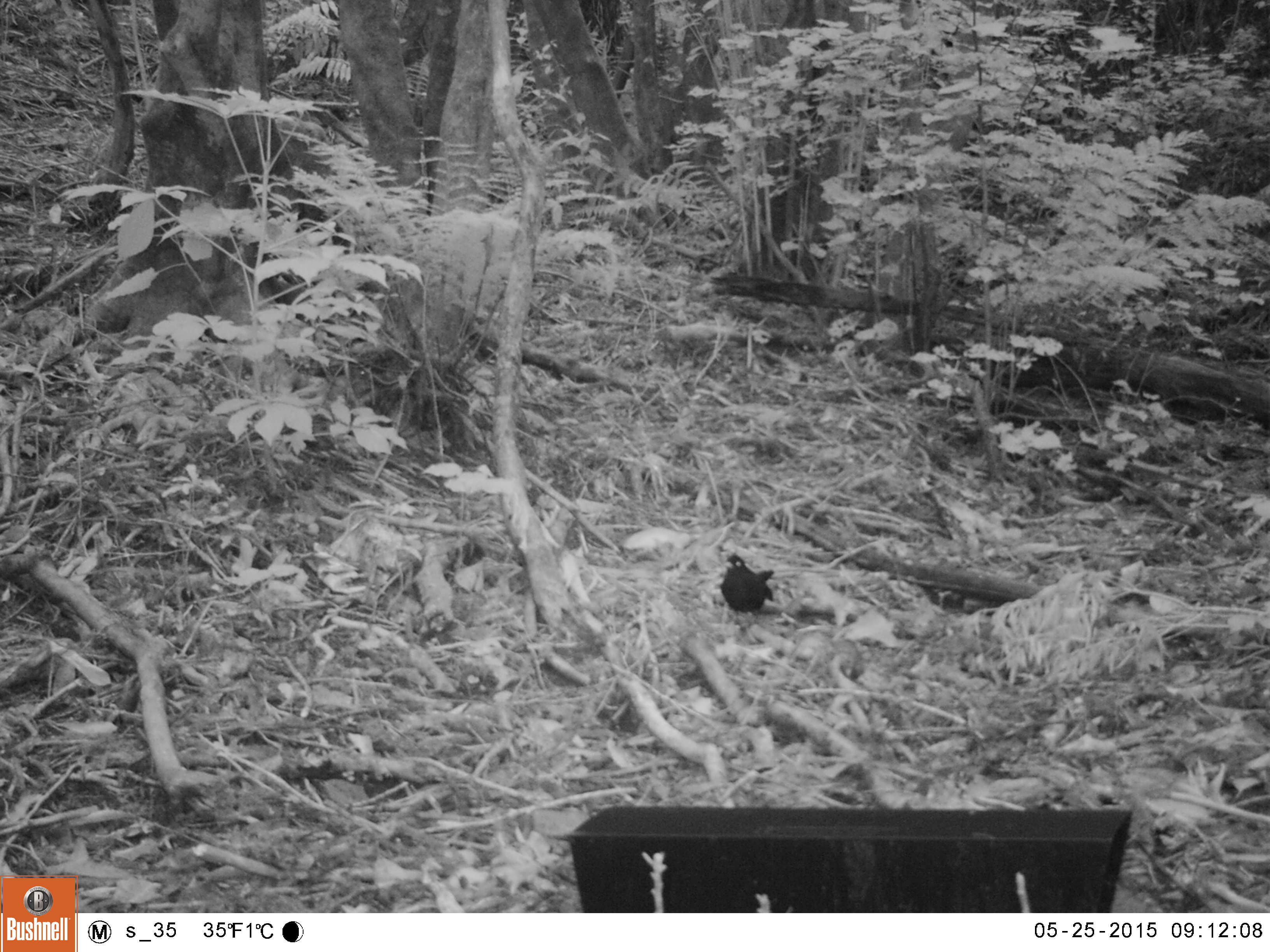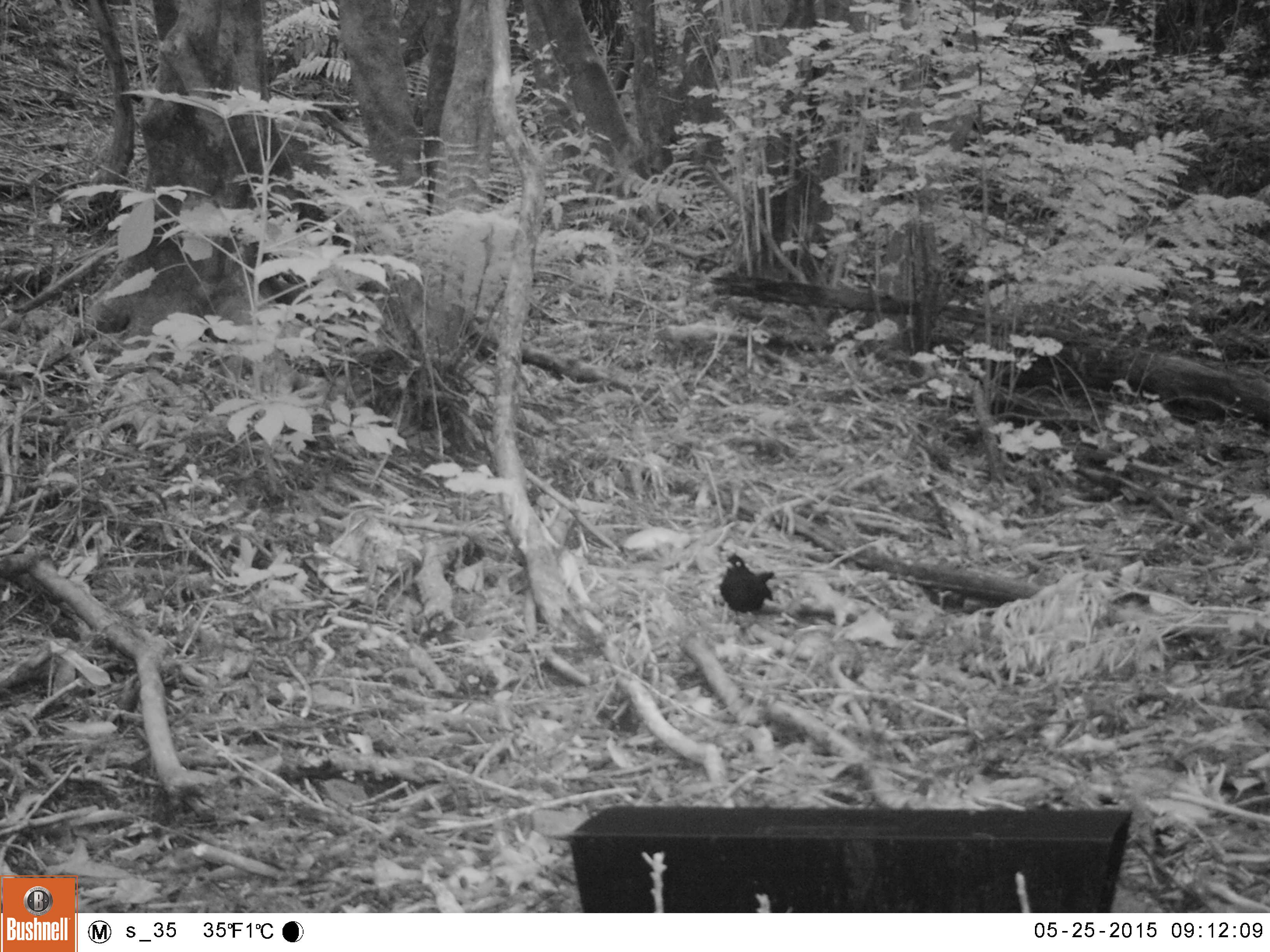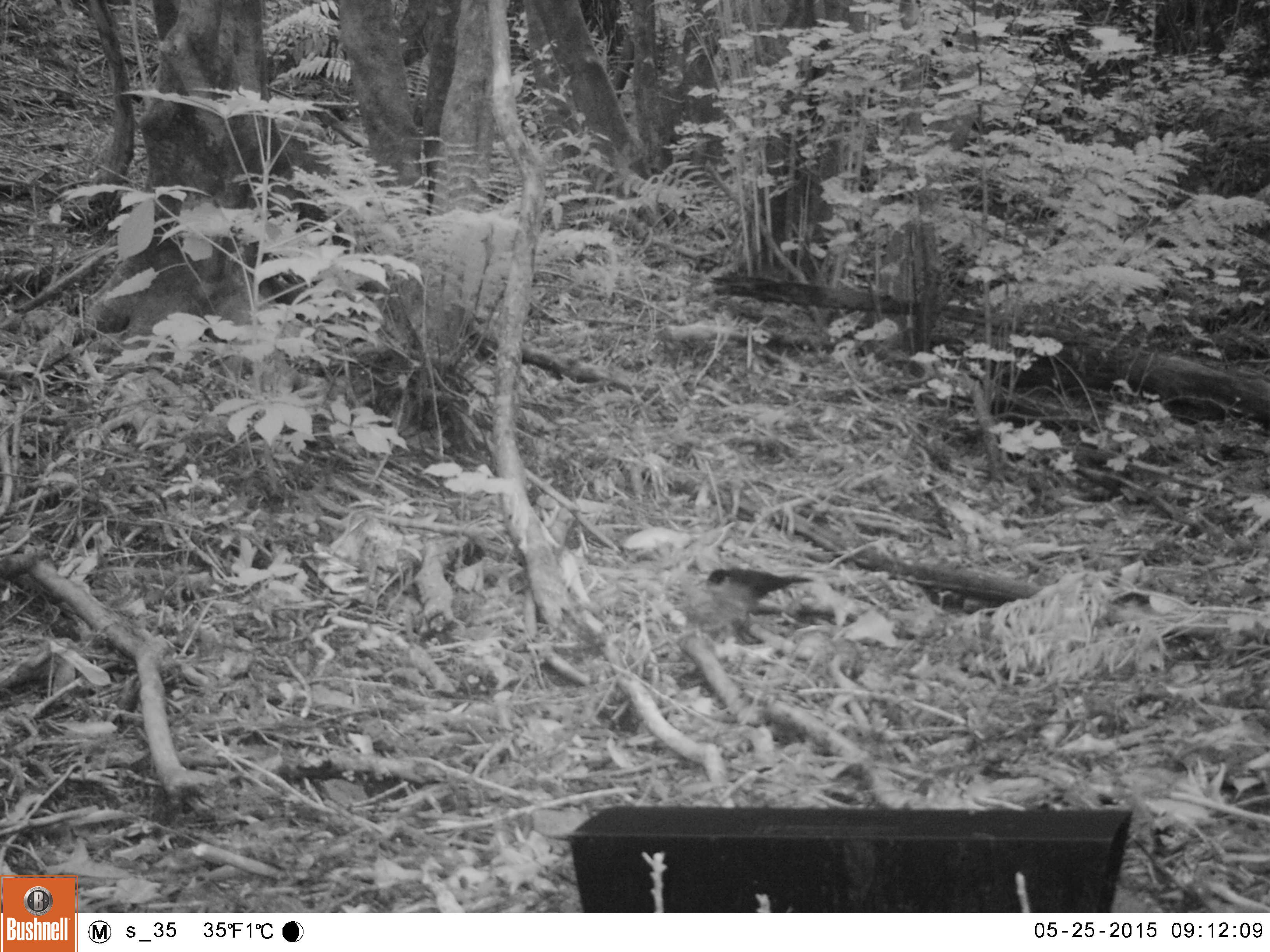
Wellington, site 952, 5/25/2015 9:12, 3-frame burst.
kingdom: Animalia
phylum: Chordata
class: Aves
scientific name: Aves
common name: bird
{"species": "bird (Aves)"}